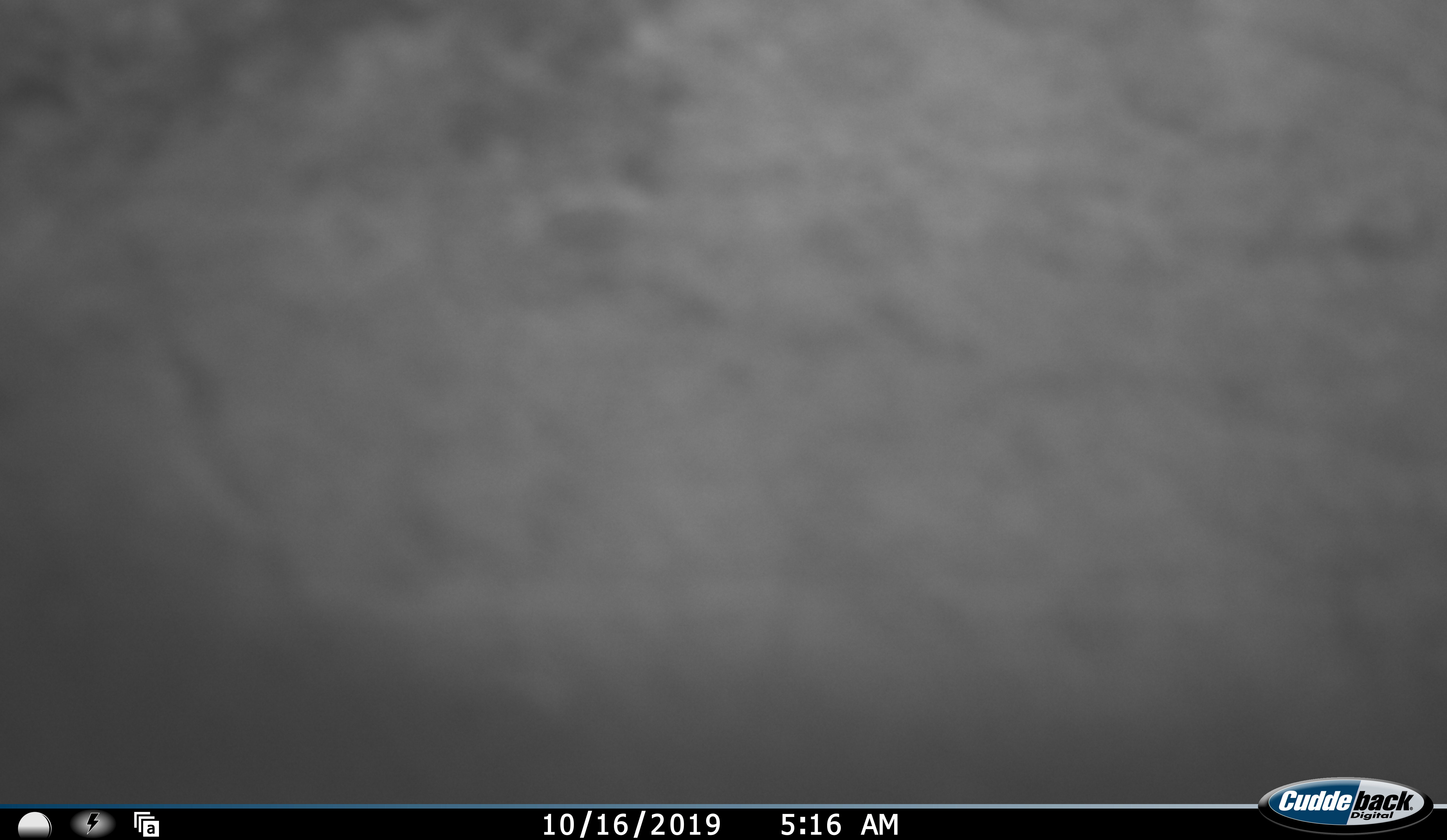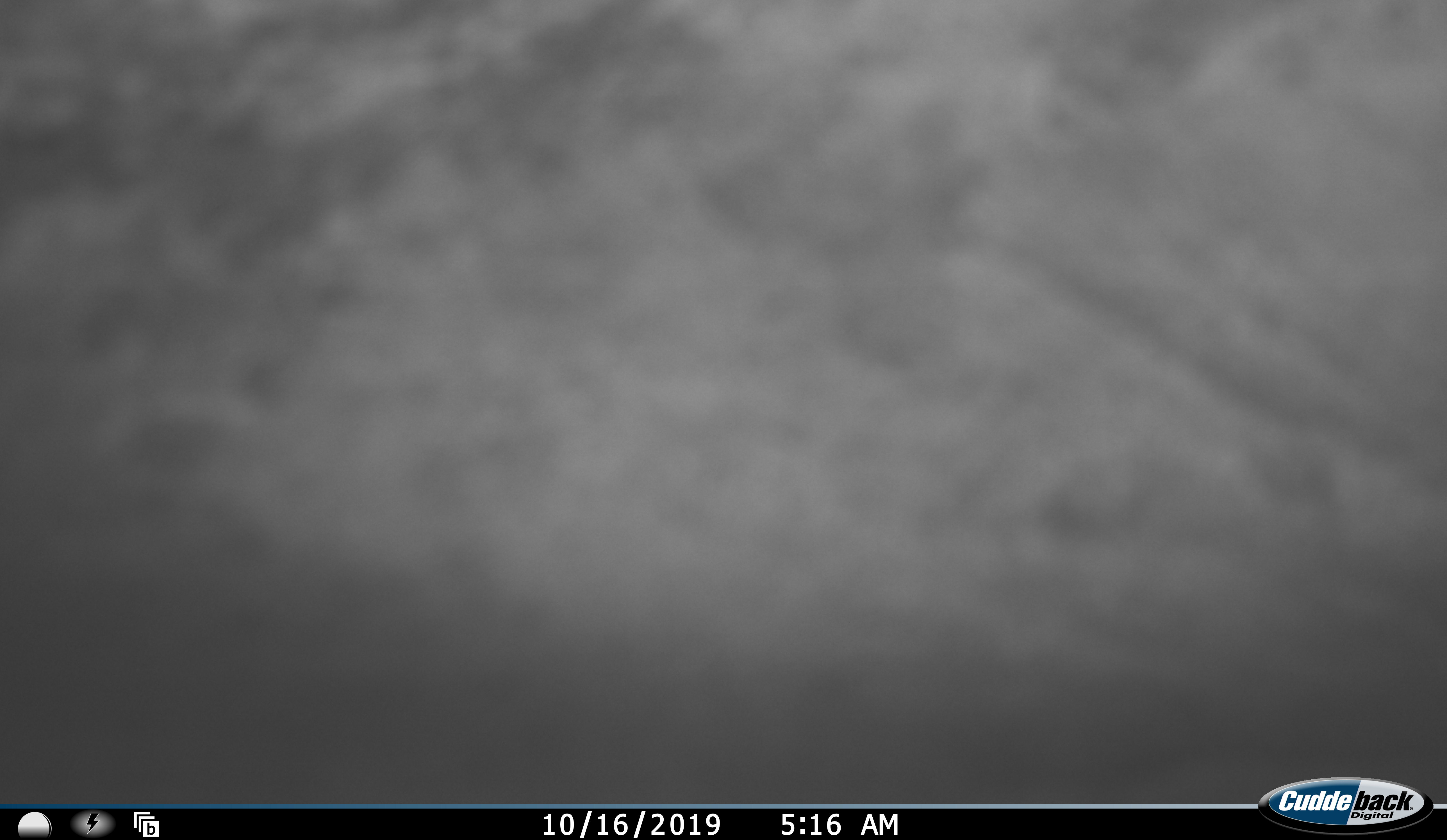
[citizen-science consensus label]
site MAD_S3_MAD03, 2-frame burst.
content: unidentified animal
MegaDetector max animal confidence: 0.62